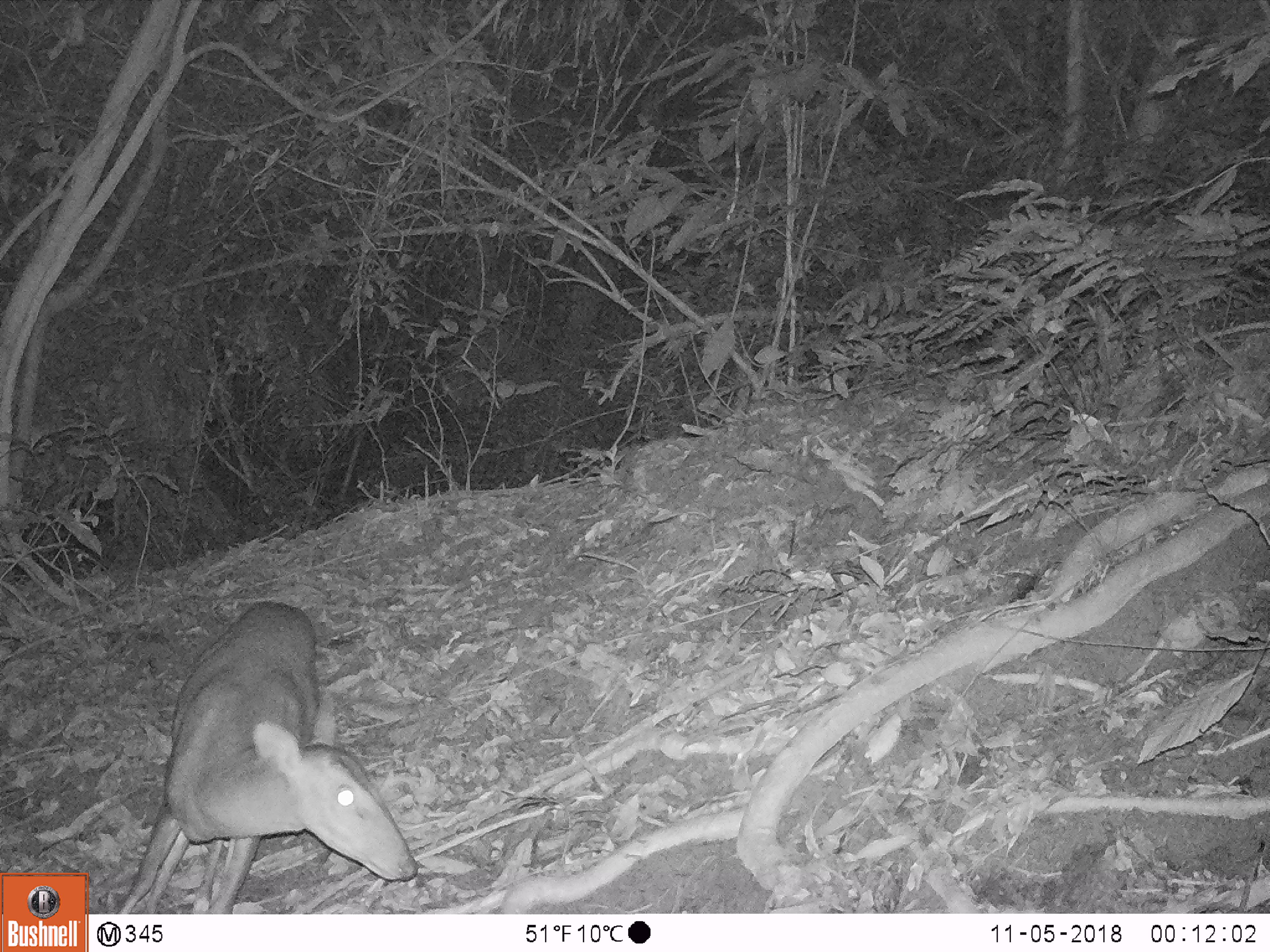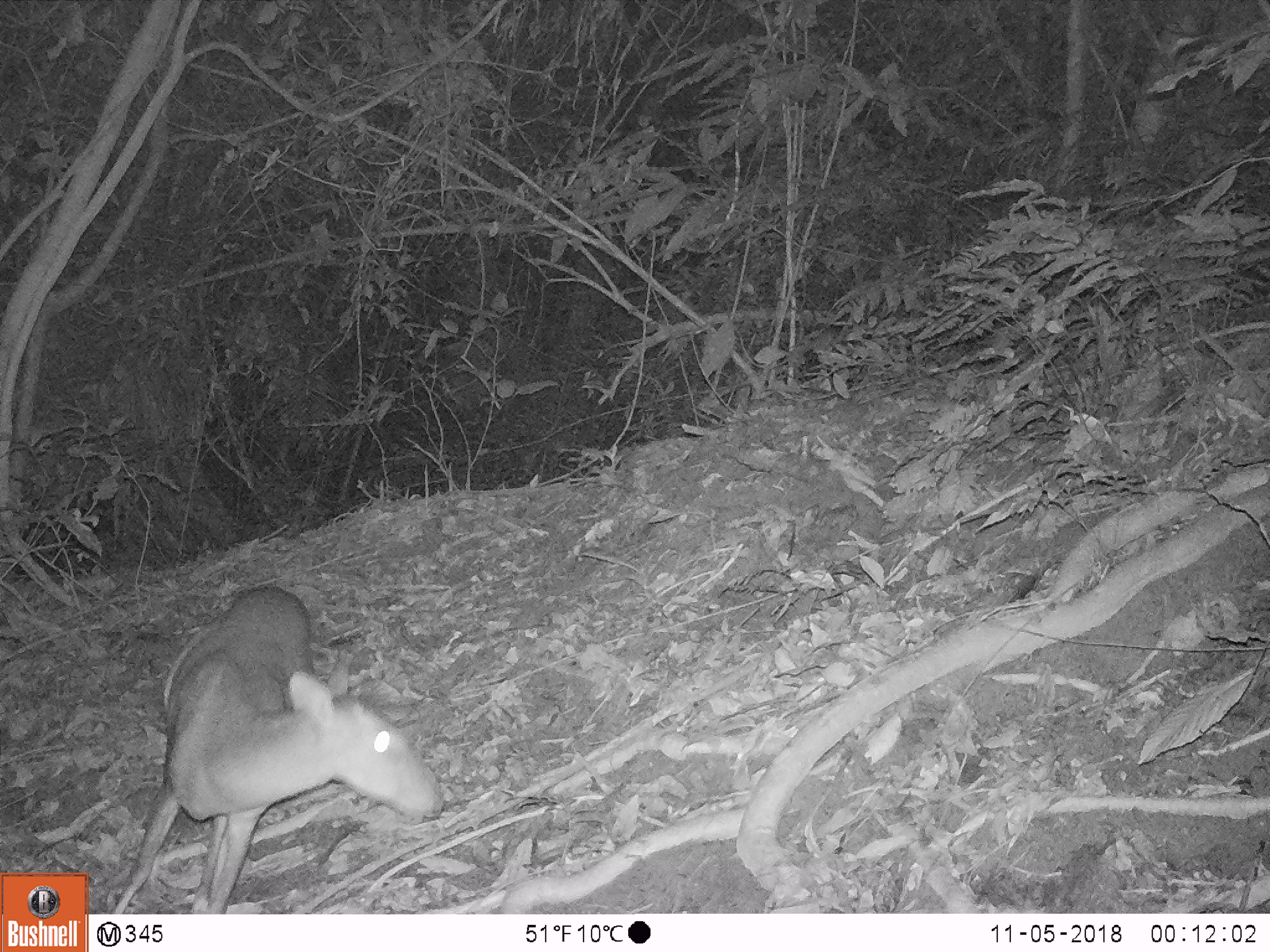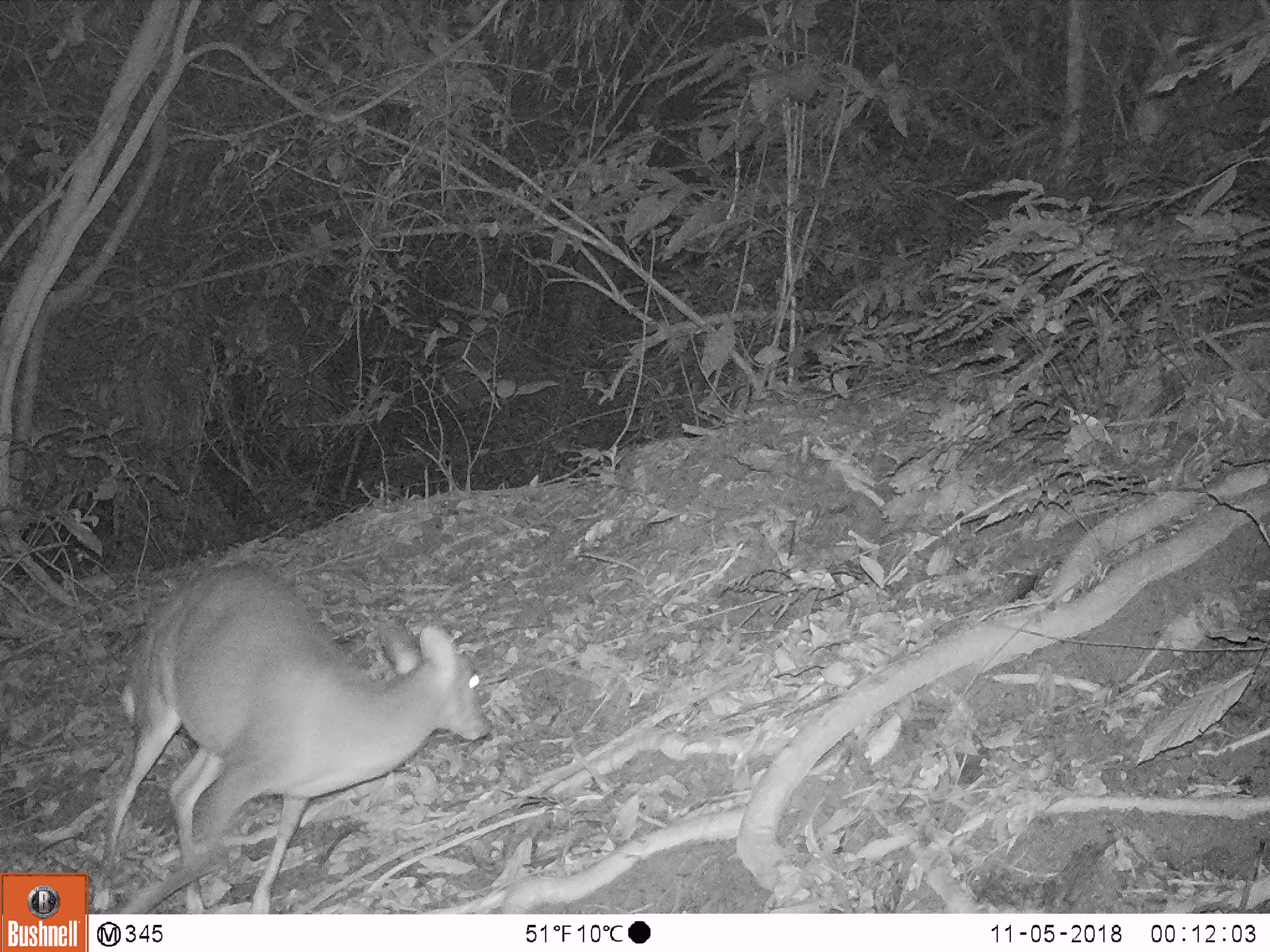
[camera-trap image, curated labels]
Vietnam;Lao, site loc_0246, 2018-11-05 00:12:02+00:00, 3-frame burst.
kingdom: Animalia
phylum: Chordata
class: Mammalia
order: Artiodactyla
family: Cervidae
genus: Muntiacus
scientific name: Muntiacus vuquangensis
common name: large-antlered muntjac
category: large antlered muntjac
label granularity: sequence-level